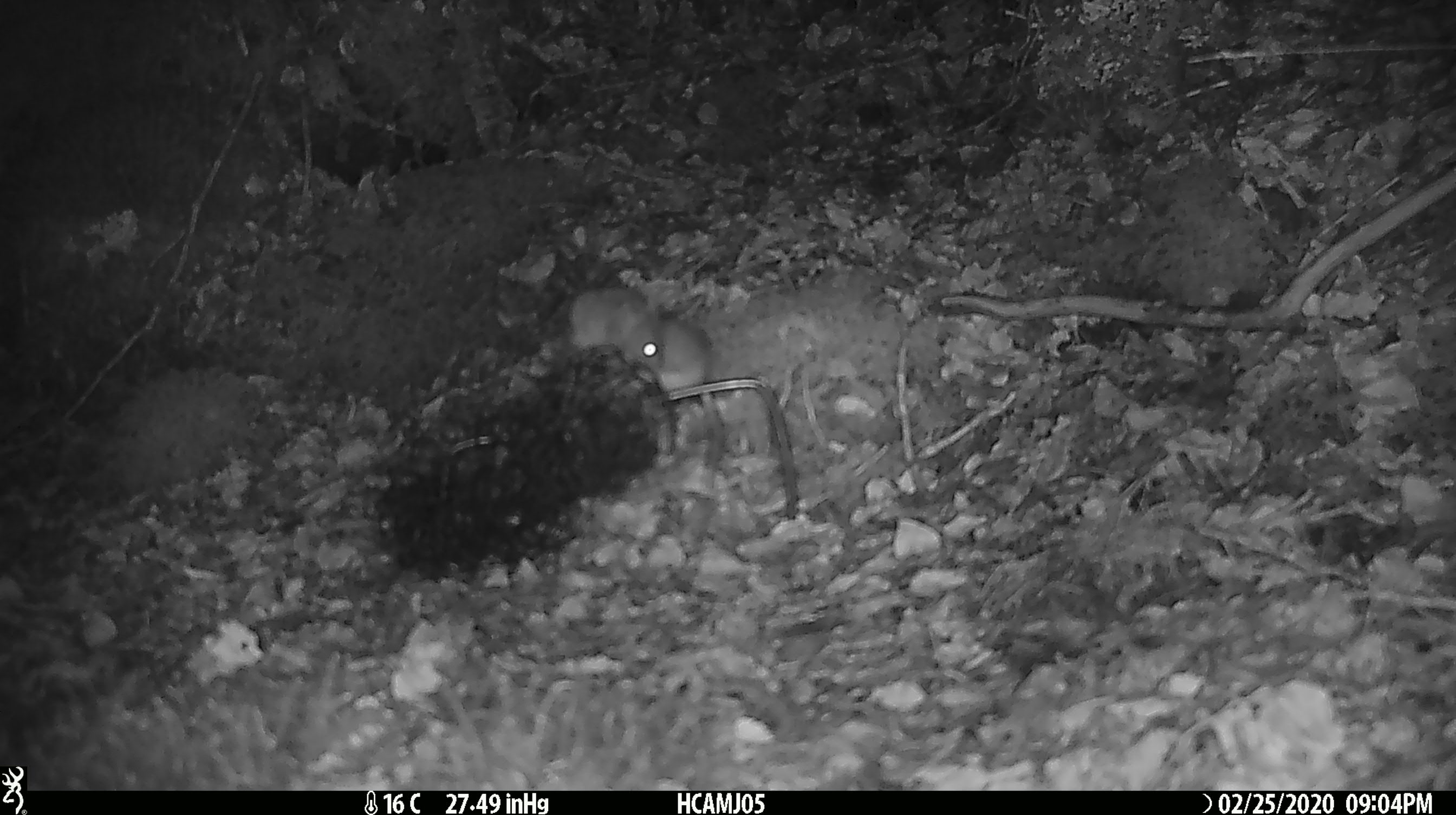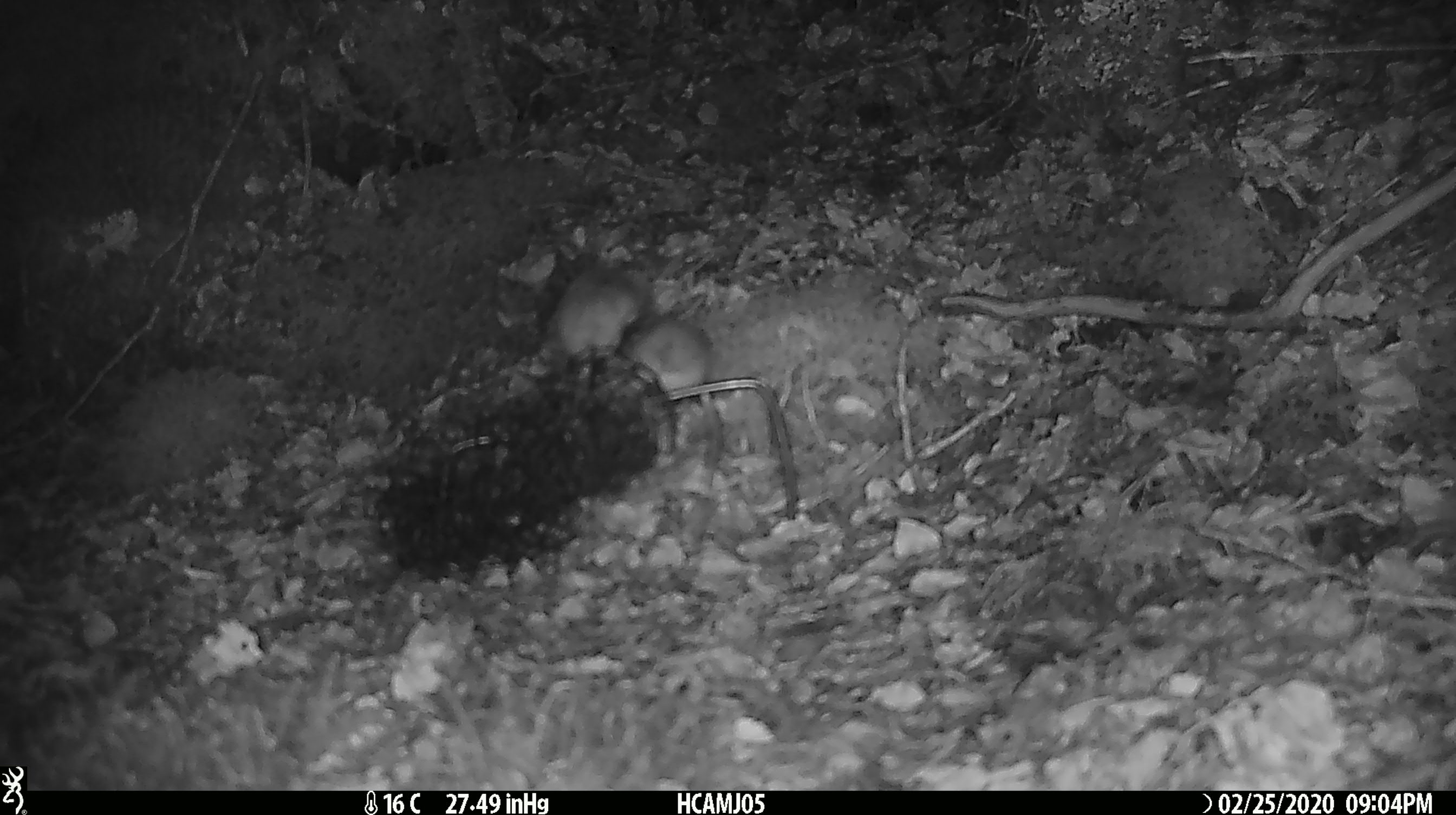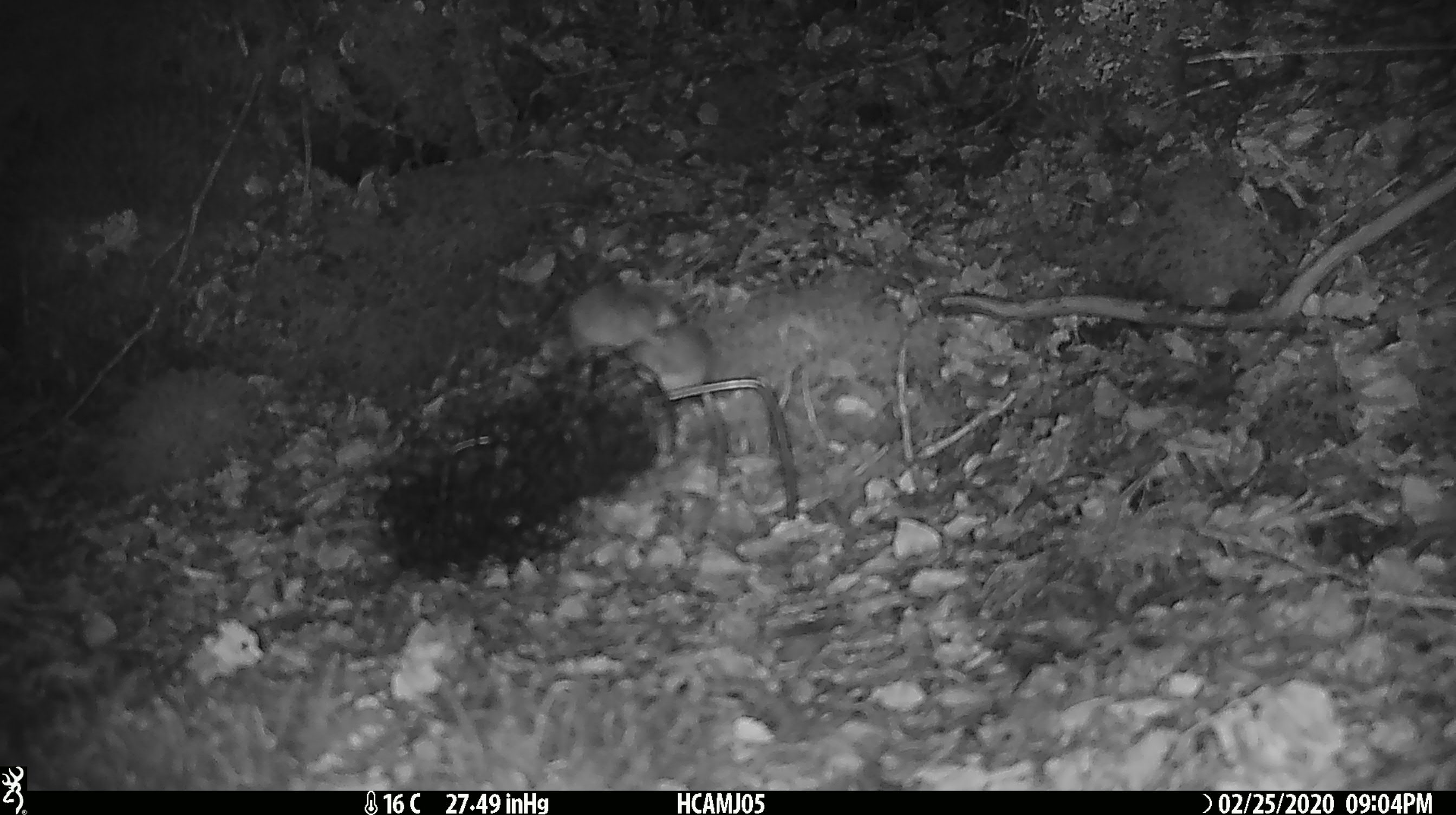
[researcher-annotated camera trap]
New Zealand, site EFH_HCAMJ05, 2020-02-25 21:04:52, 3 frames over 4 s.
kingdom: Animalia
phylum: Chordata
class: Mammalia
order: Rodentia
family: Muridae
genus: Mus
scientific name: Mus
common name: mouse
Mouse (Mus).